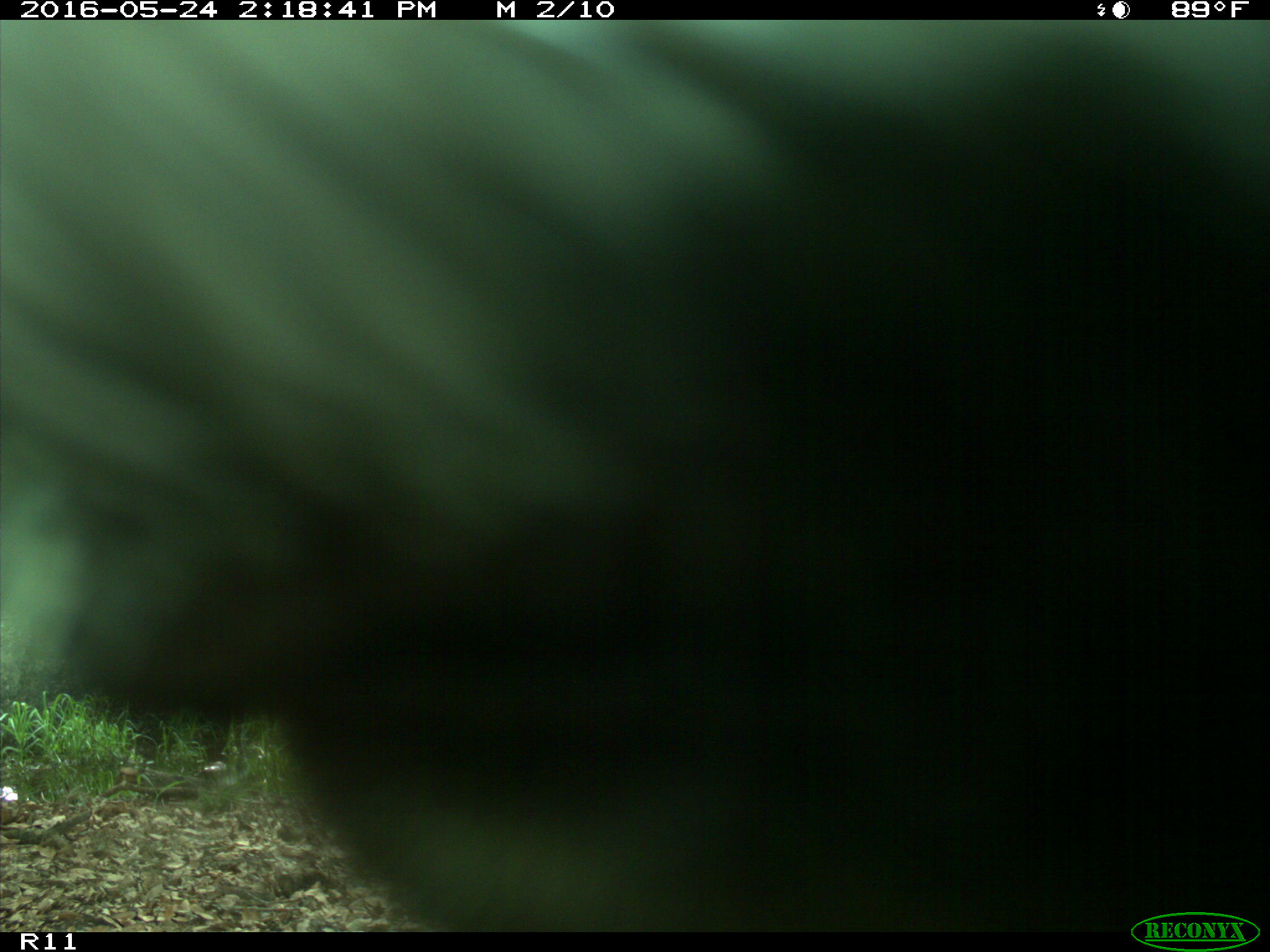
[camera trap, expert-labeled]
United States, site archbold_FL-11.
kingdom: Animalia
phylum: Chordata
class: Mammalia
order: Artiodactyla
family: Bovidae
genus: Bos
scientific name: Bos taurus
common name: domestic cow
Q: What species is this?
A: Bos taurus (domestic cow).